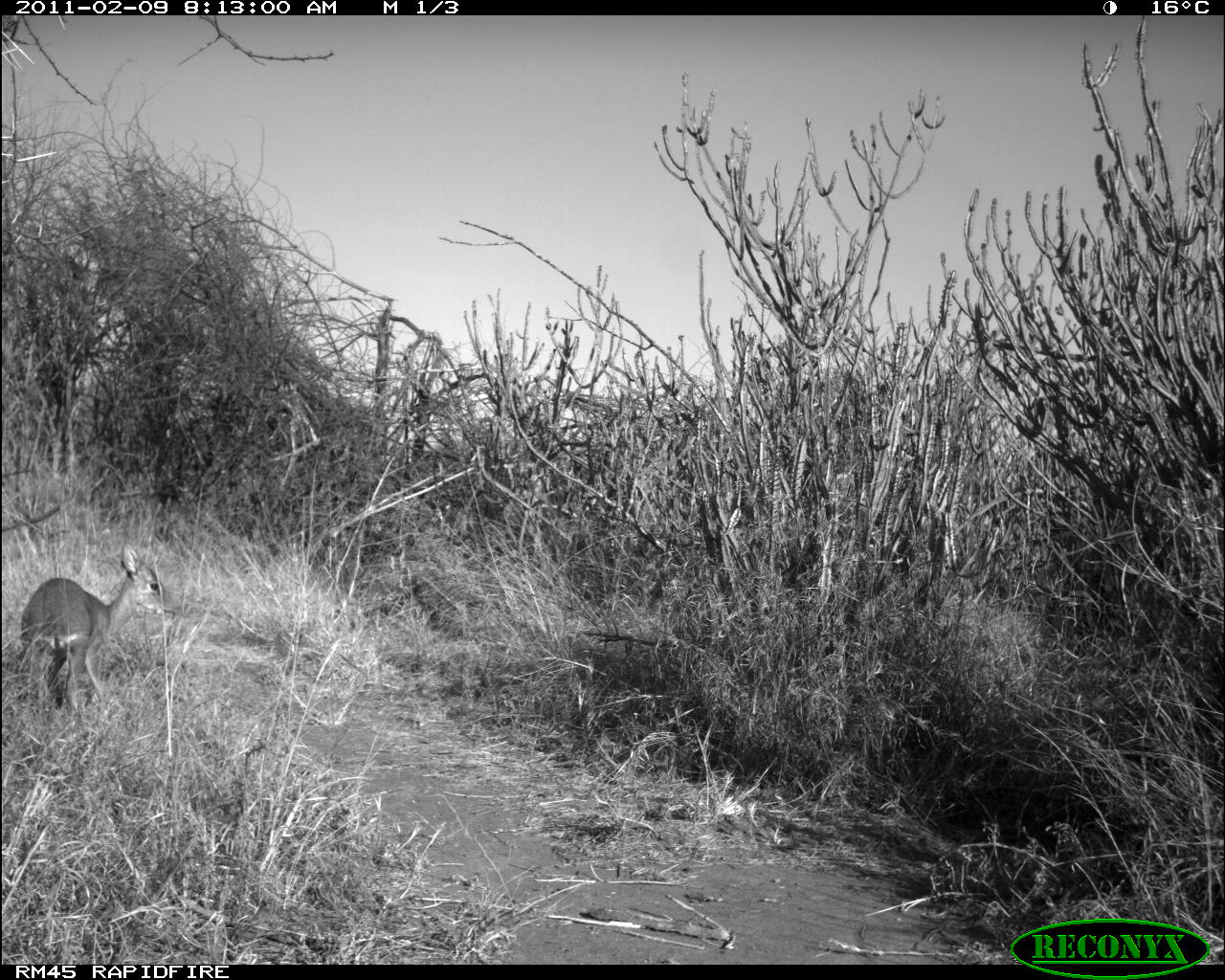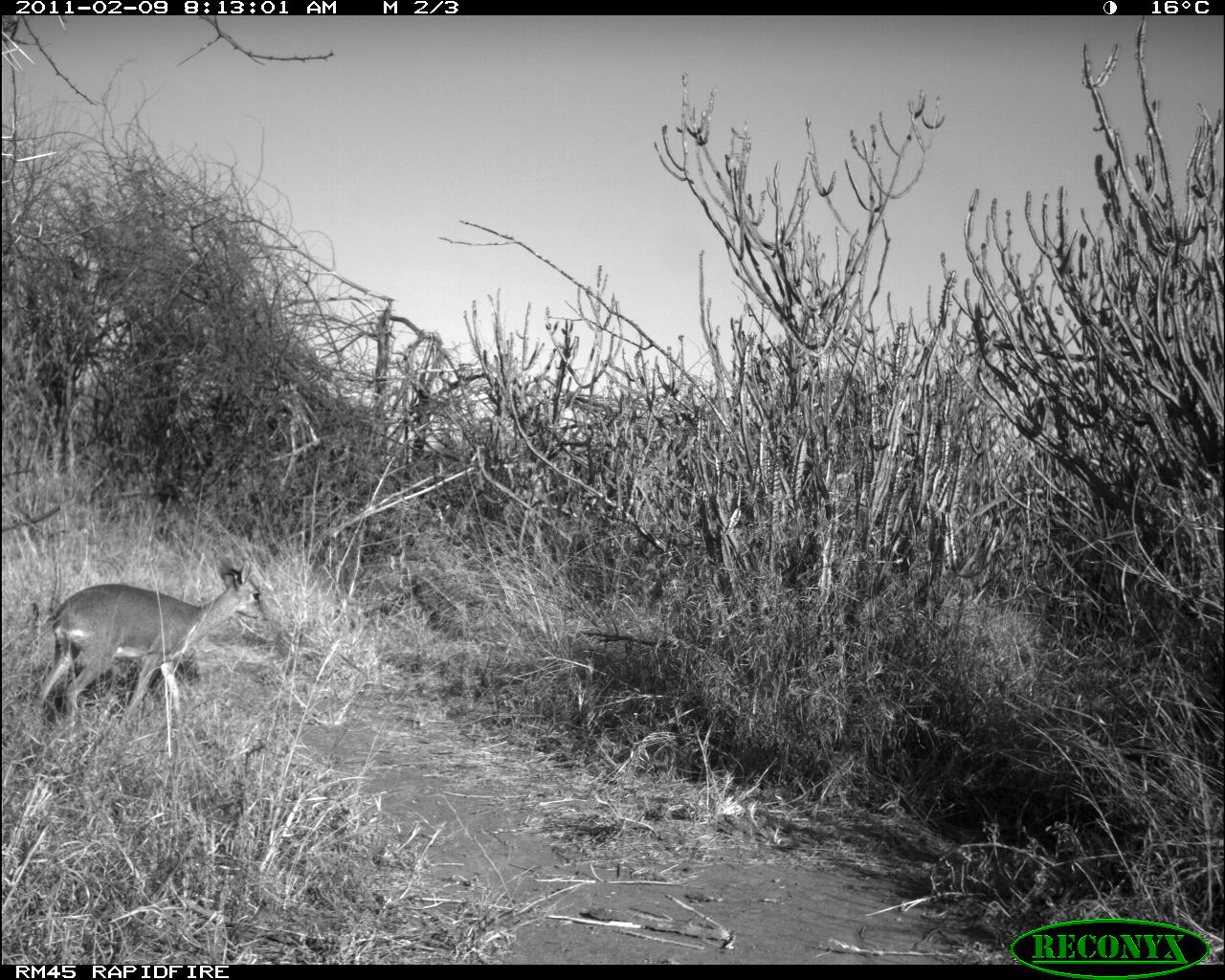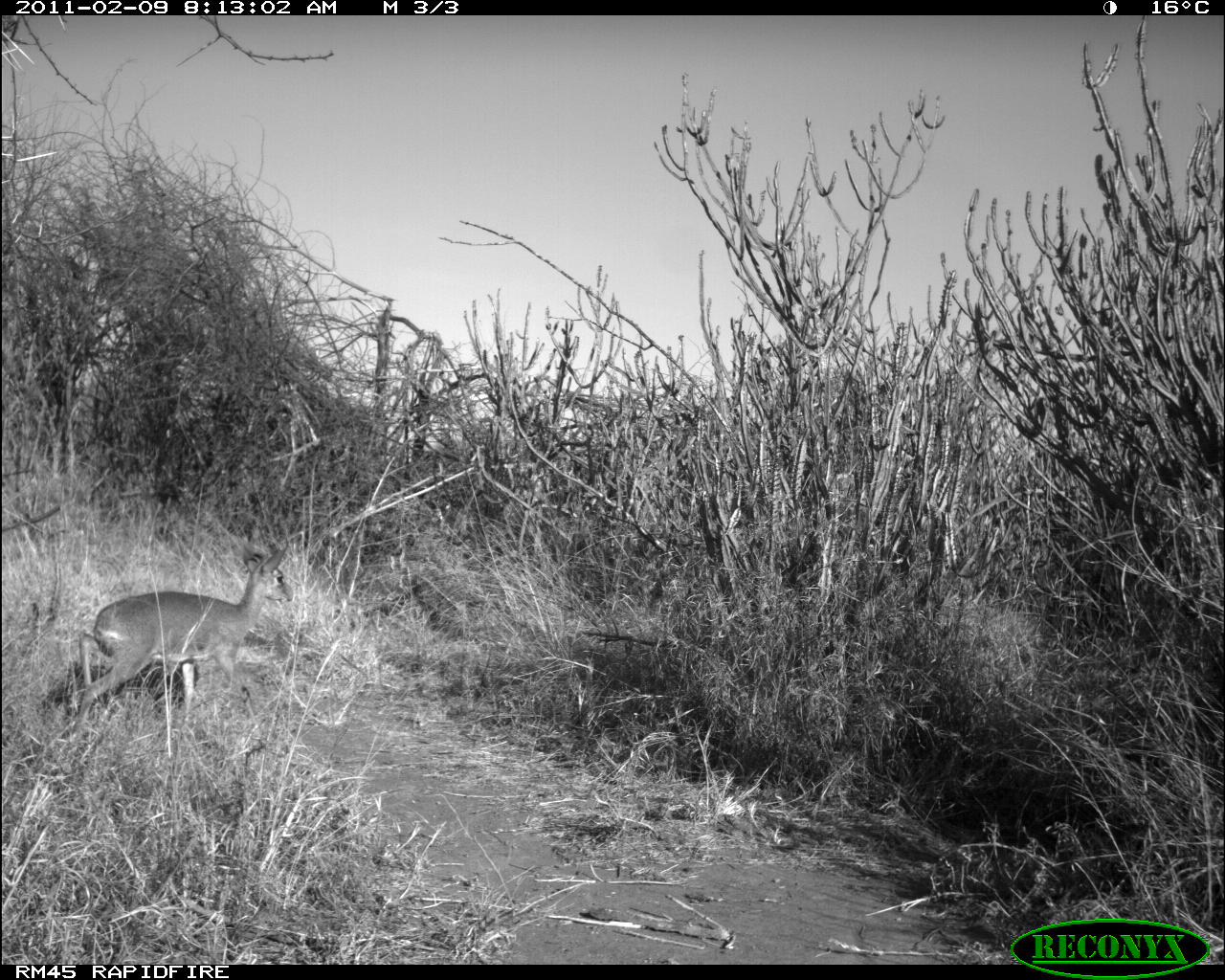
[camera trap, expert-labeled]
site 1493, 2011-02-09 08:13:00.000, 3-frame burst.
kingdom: Animalia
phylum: Chordata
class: Mammalia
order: Artiodactyla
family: Bovidae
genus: Madoqua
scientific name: Madoqua guentheri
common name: günther's dik-dik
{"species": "Madoqua guentheri (günther's dik-dik)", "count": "1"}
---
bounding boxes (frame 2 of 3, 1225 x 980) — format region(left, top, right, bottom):
madoqua guentheri: region(36, 558, 271, 726)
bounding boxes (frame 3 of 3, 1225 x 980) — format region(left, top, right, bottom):
madoqua guentheri: region(77, 535, 293, 725)